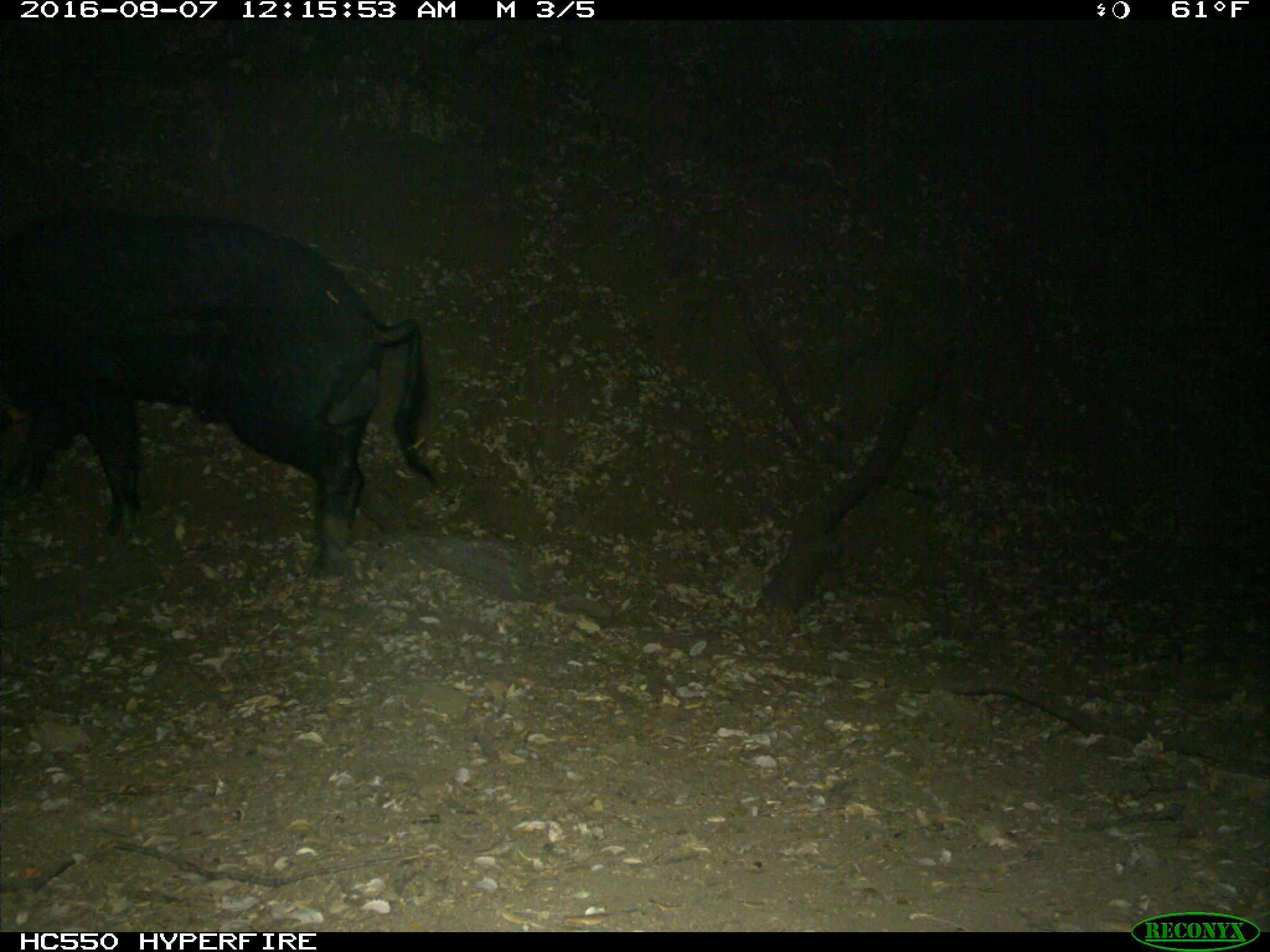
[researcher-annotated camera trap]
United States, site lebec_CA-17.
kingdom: Animalia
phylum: Chordata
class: Mammalia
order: Artiodactyla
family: Suidae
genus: Sus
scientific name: Sus scrofa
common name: wild boar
Sus scrofa (wild boar).